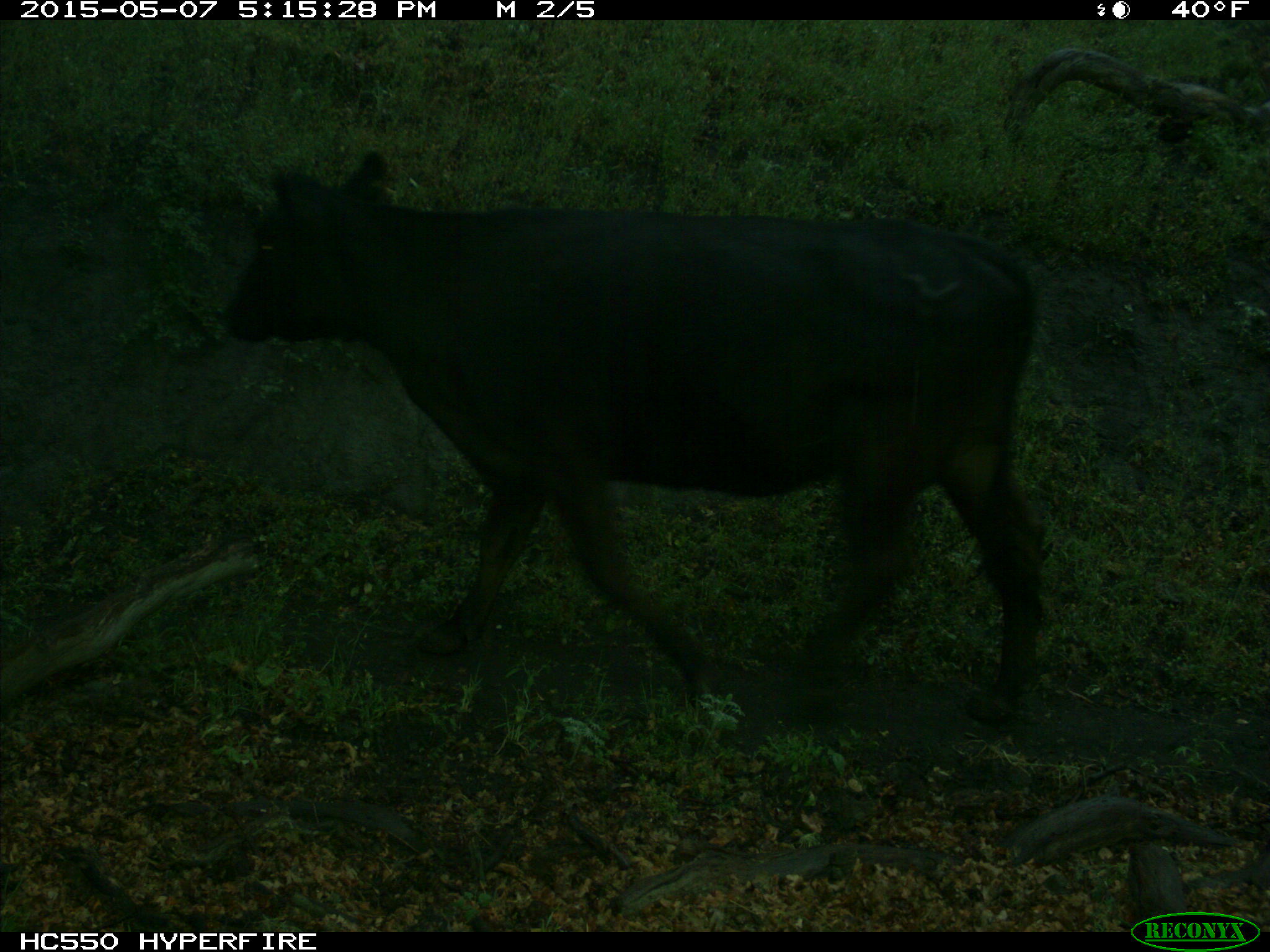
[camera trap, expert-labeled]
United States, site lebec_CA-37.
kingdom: Animalia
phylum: Chordata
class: Mammalia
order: Artiodactyla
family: Bovidae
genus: Bos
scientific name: Bos taurus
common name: domestic cow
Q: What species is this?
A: Bos taurus (domestic cow).